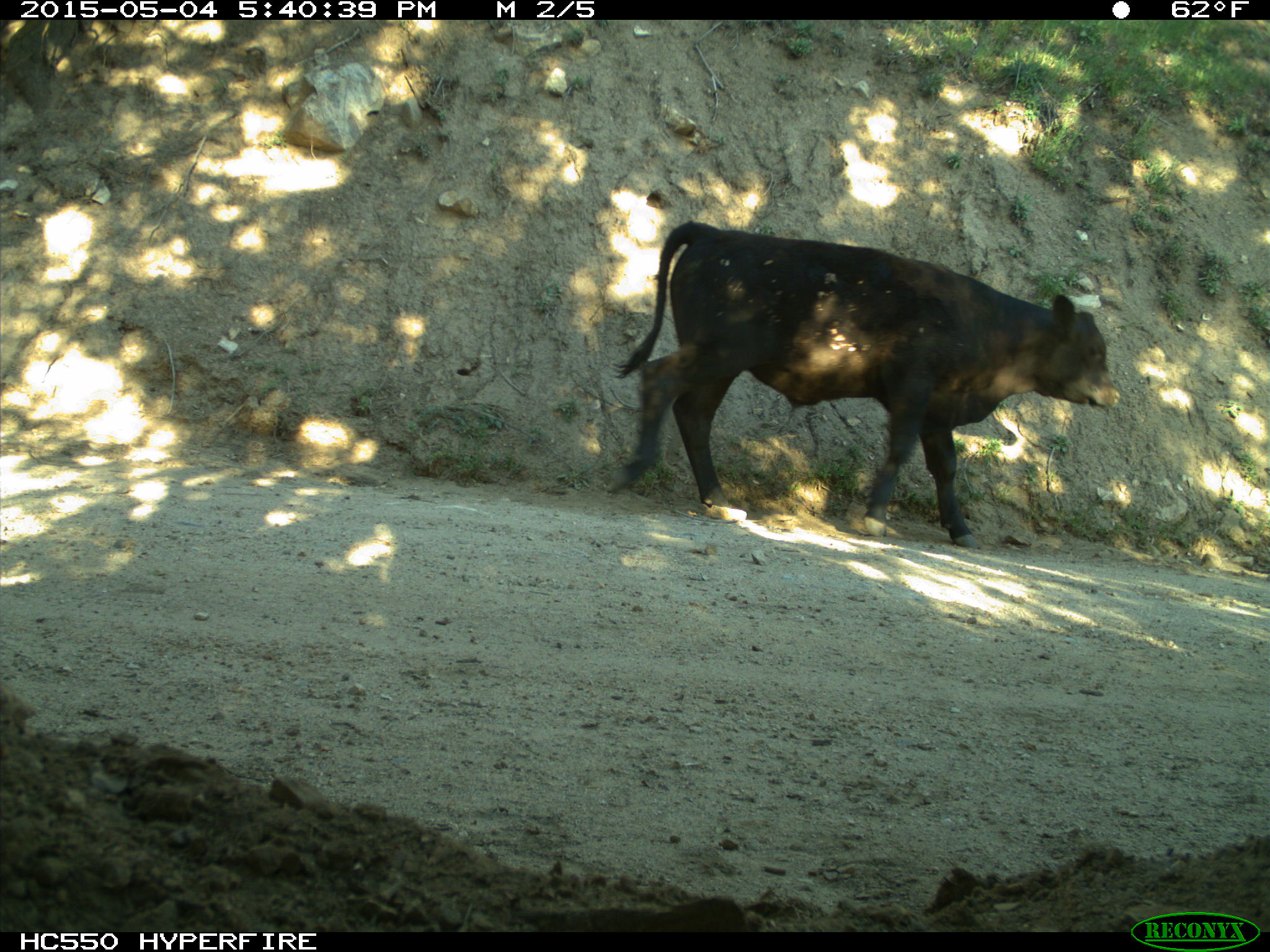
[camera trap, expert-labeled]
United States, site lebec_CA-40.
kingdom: Animalia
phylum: Chordata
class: Mammalia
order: Artiodactyla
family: Bovidae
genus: Bos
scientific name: Bos taurus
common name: domestic cow